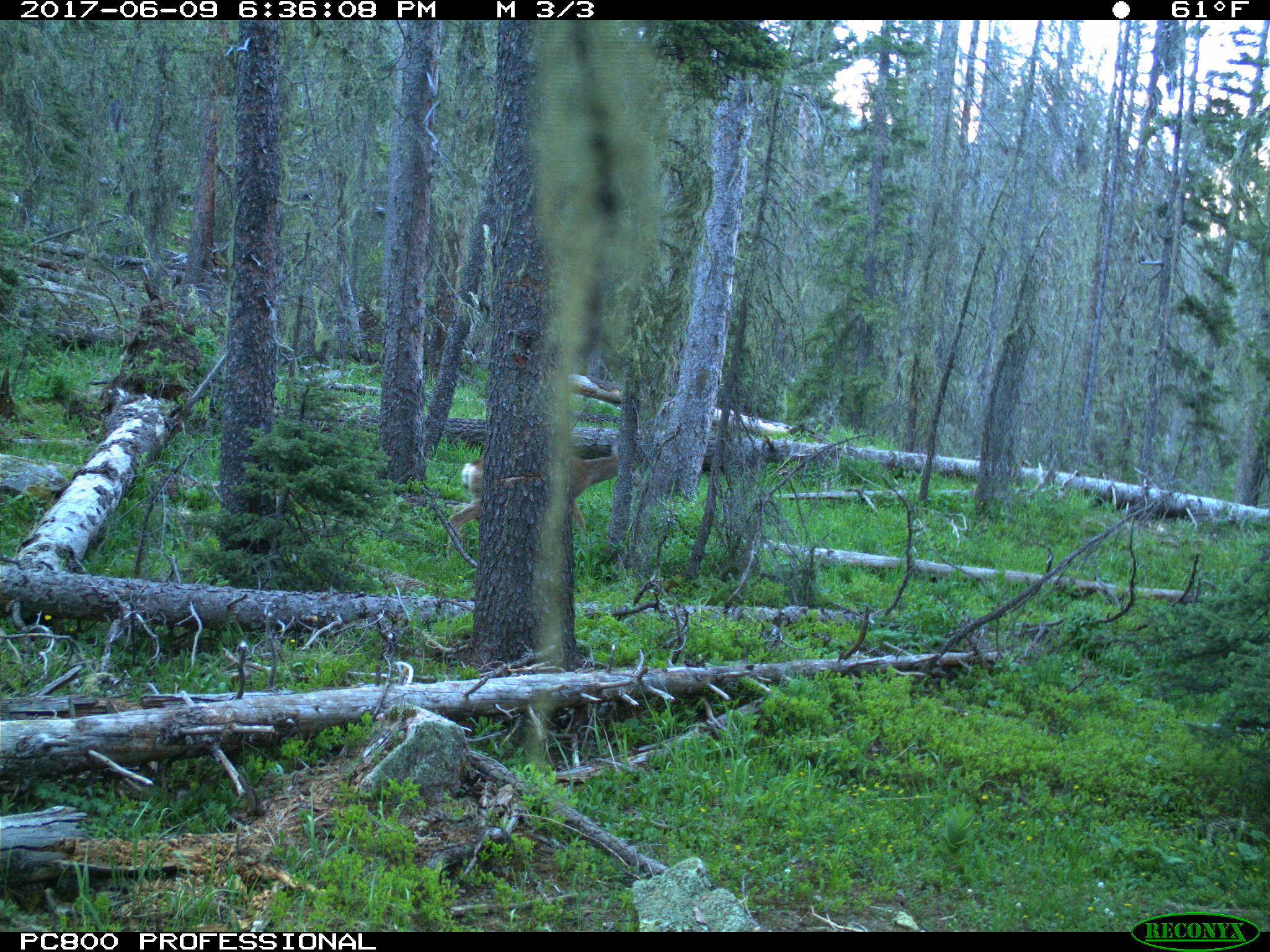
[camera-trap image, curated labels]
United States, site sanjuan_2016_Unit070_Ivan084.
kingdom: Animalia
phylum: Chordata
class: Mammalia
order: Artiodactyla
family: Cervidae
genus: Odocoileus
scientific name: Odocoileus hemionus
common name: mule deer